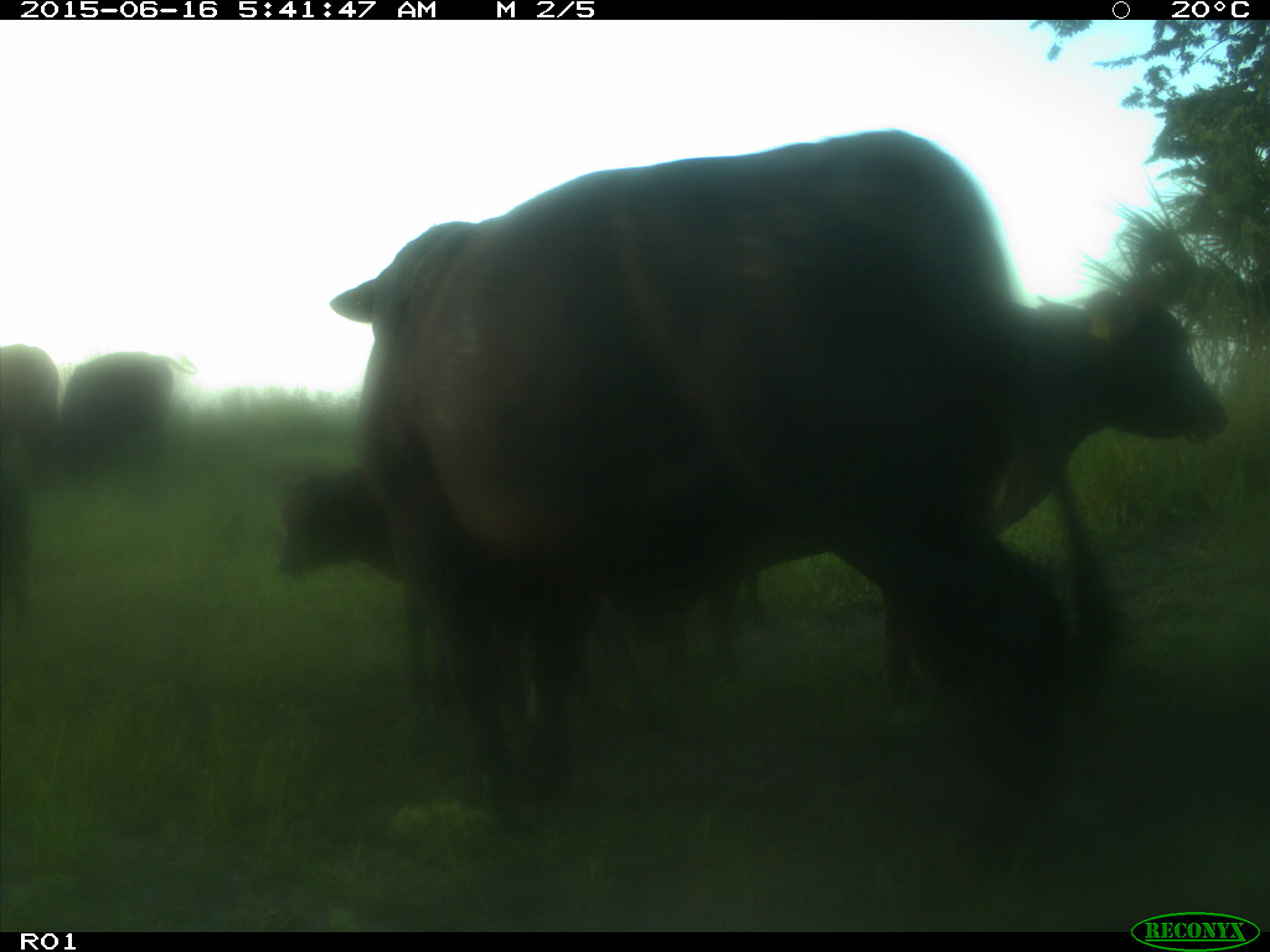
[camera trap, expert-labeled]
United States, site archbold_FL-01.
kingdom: Animalia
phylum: Chordata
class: Mammalia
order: Artiodactyla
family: Bovidae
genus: Bos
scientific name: Bos taurus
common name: domestic cow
Bos taurus (domestic cow).